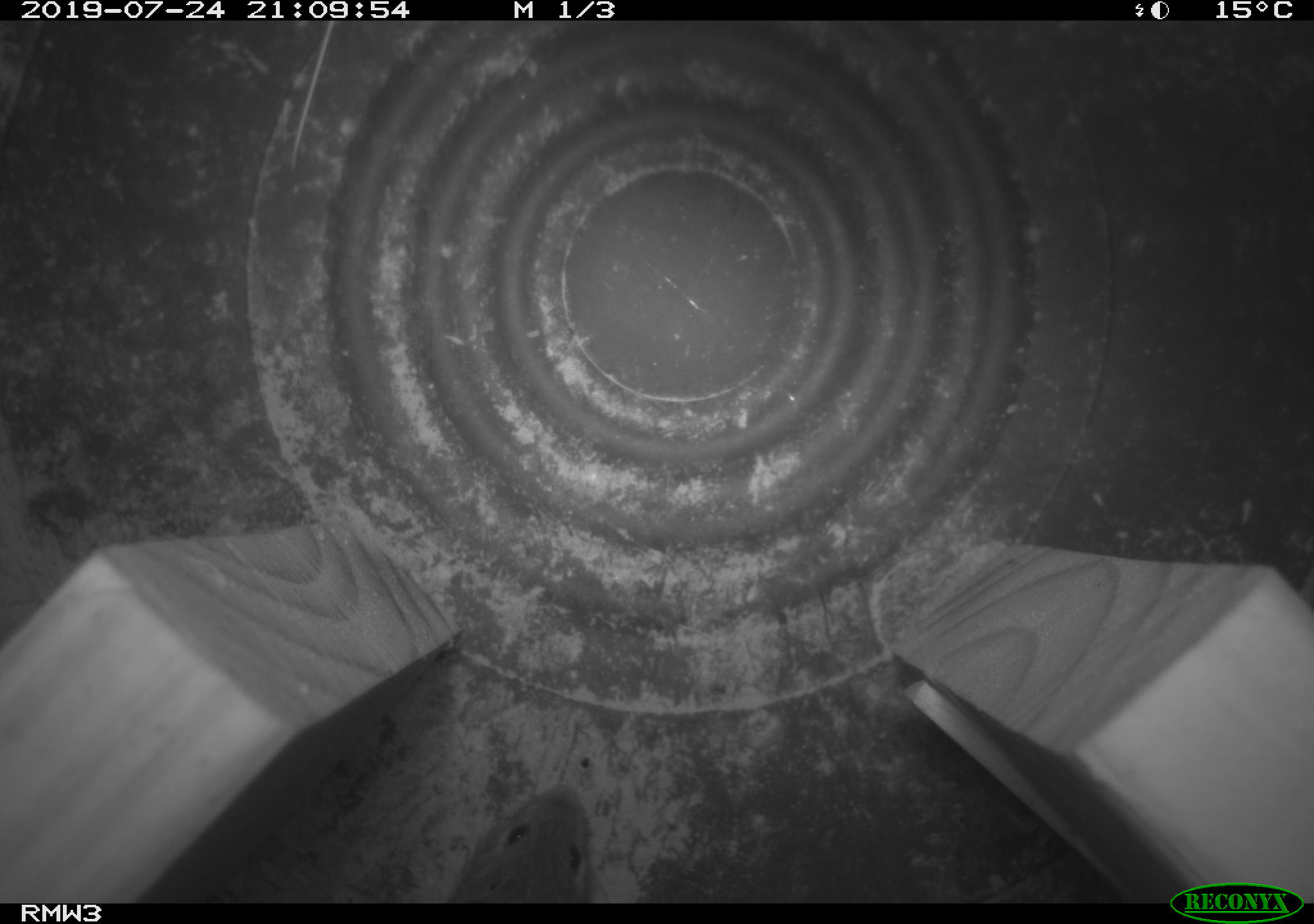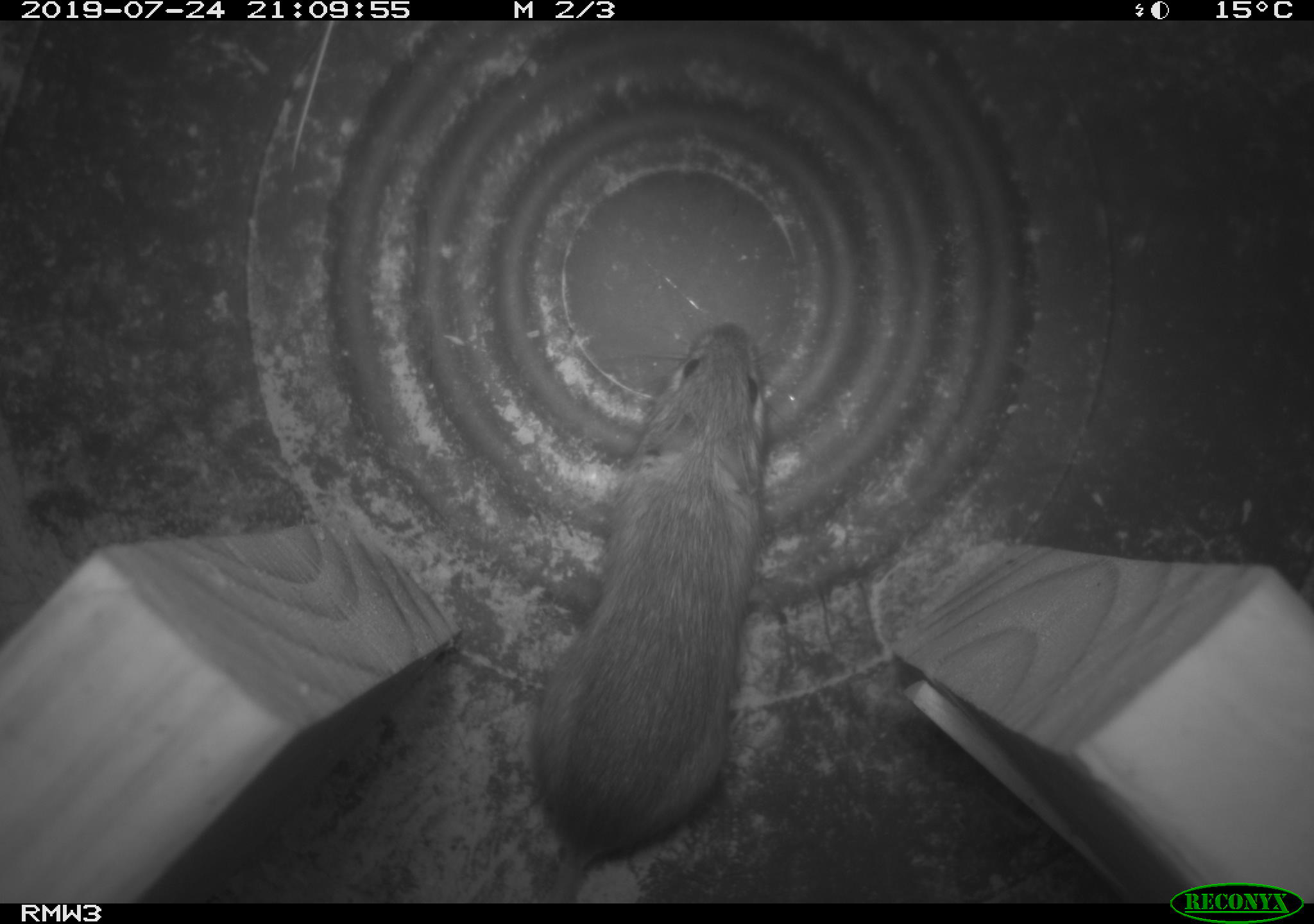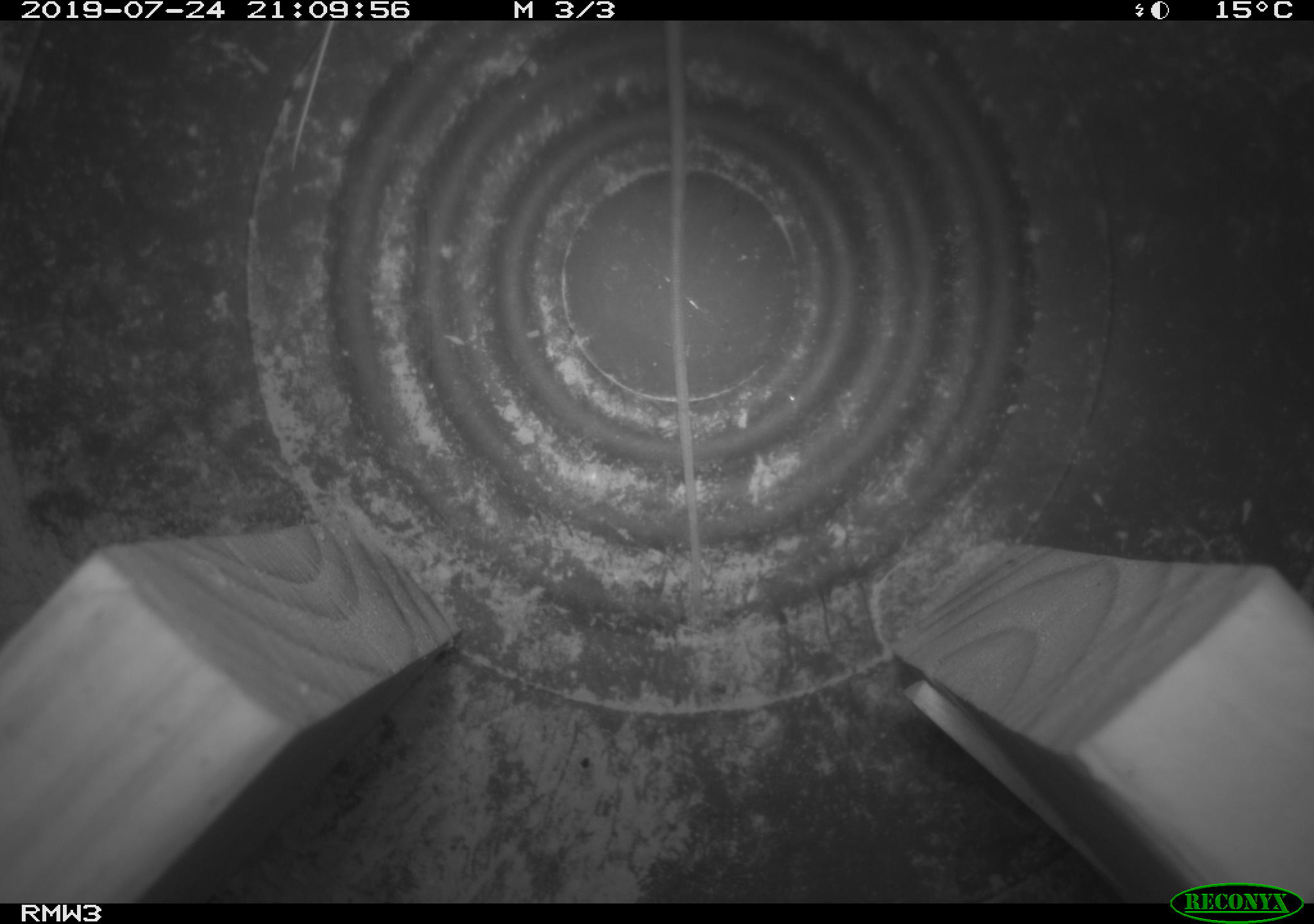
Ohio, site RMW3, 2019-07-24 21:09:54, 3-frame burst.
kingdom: Animalia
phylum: Chordata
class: Mammalia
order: Rodentia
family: Zapodidae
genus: Napaeozapus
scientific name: Napaeozapus insignis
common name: woodland jumping mouse